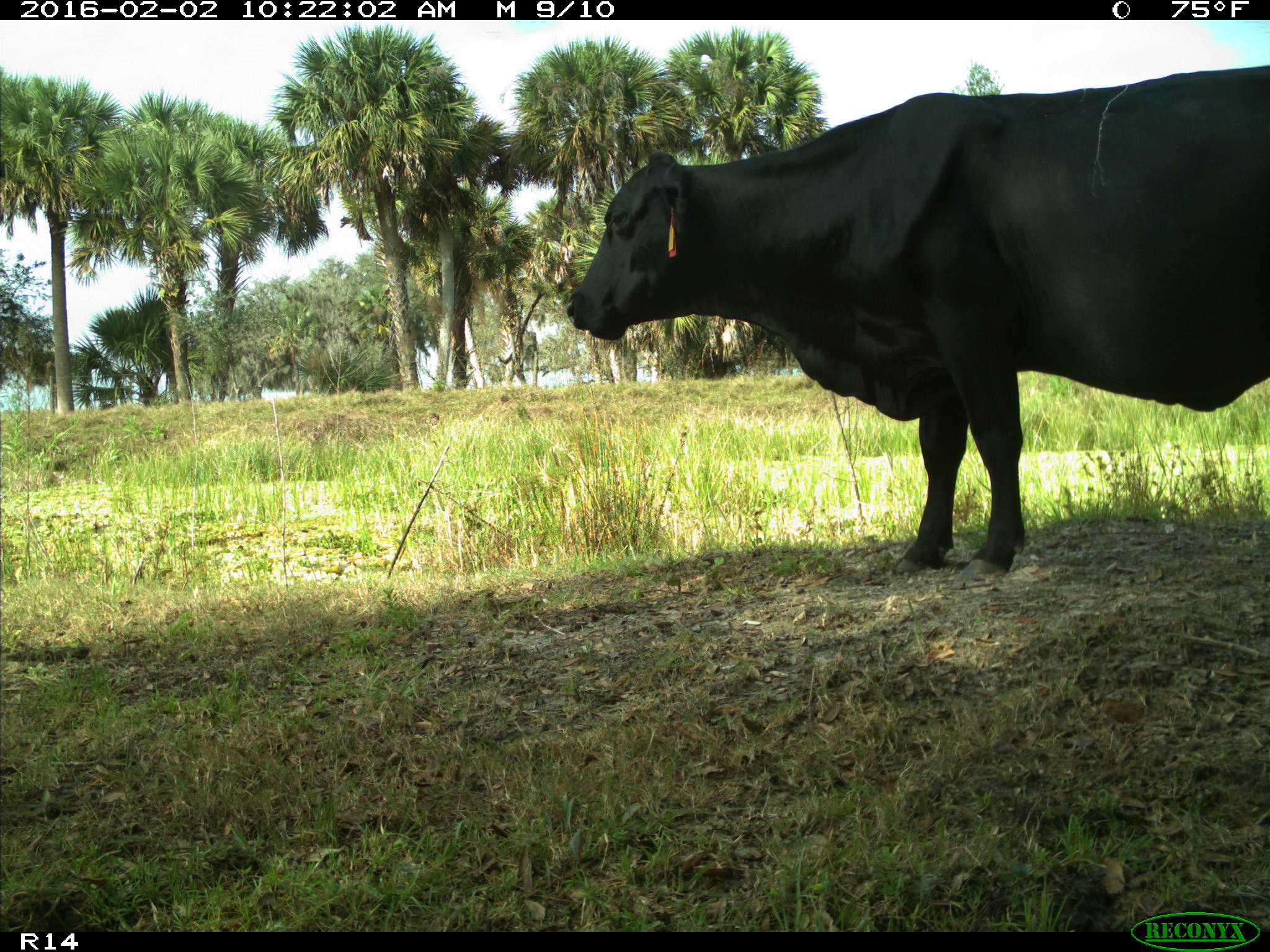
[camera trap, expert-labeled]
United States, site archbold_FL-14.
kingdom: Animalia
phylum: Chordata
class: Mammalia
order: Artiodactyla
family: Bovidae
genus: Bos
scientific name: Bos taurus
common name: domestic cow